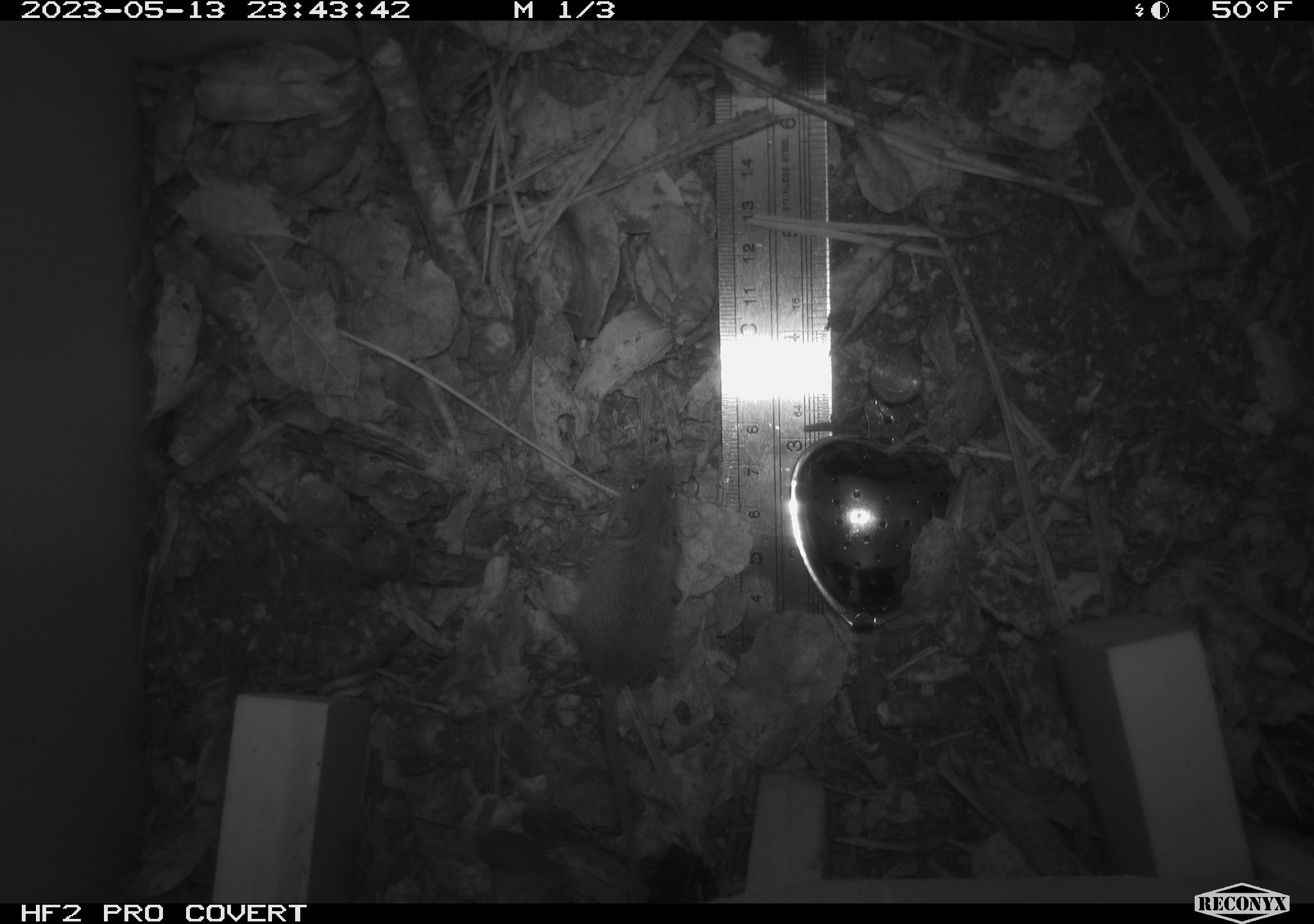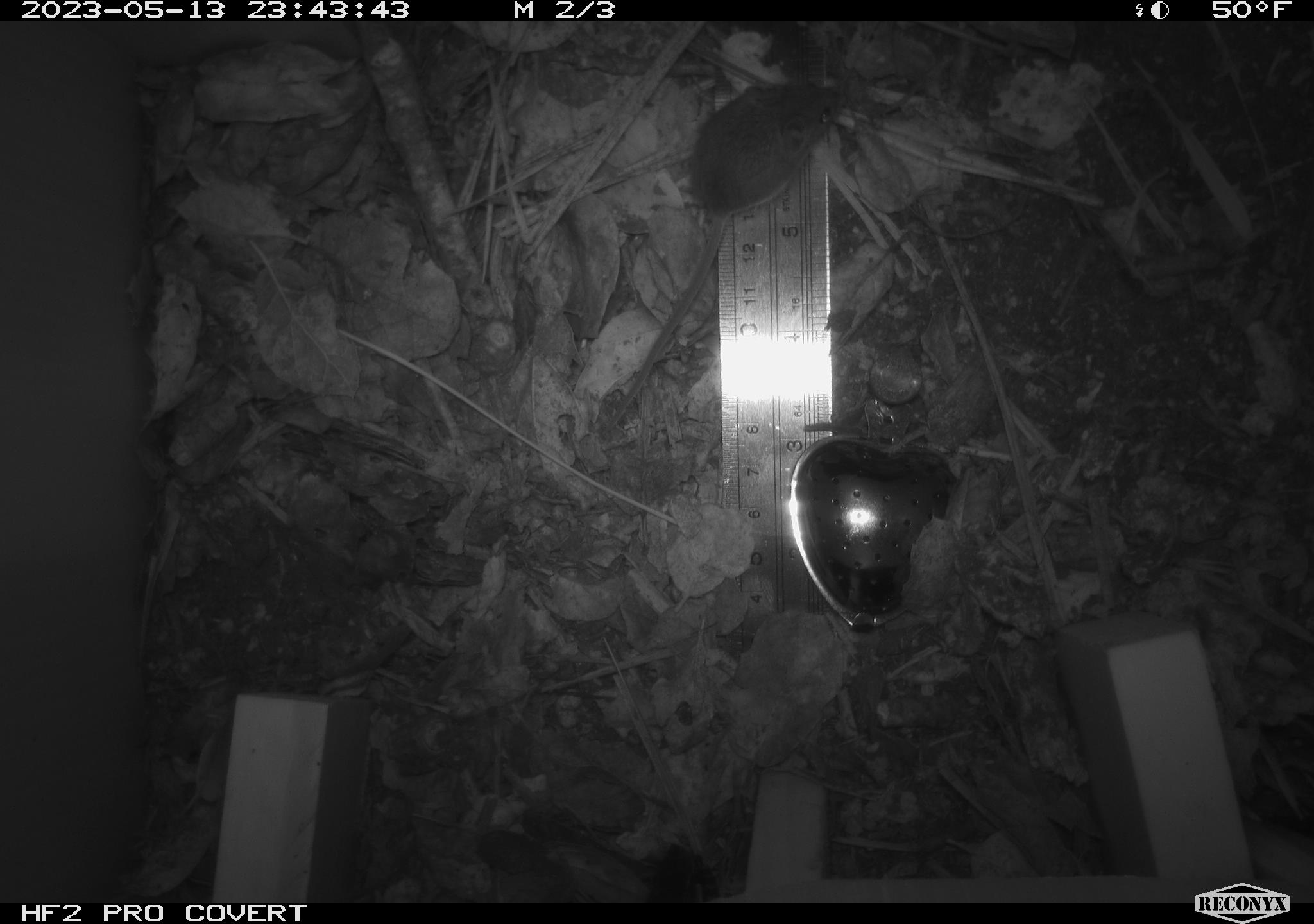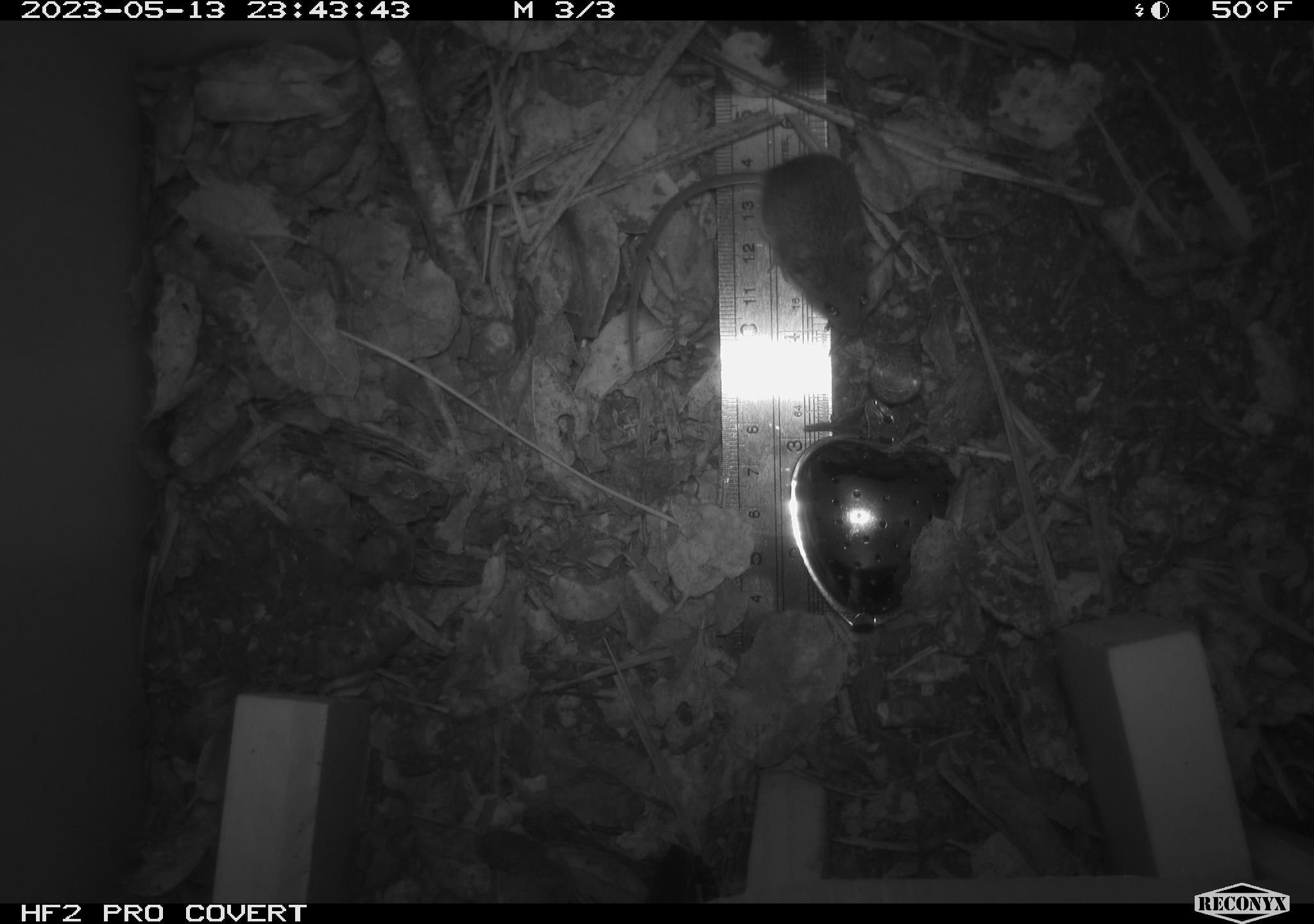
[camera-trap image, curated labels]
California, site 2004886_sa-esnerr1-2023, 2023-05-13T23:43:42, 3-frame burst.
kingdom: Animalia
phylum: Chordata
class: Mammalia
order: Rodentia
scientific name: Rodentia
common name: rodent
Rodent (Rodentia).